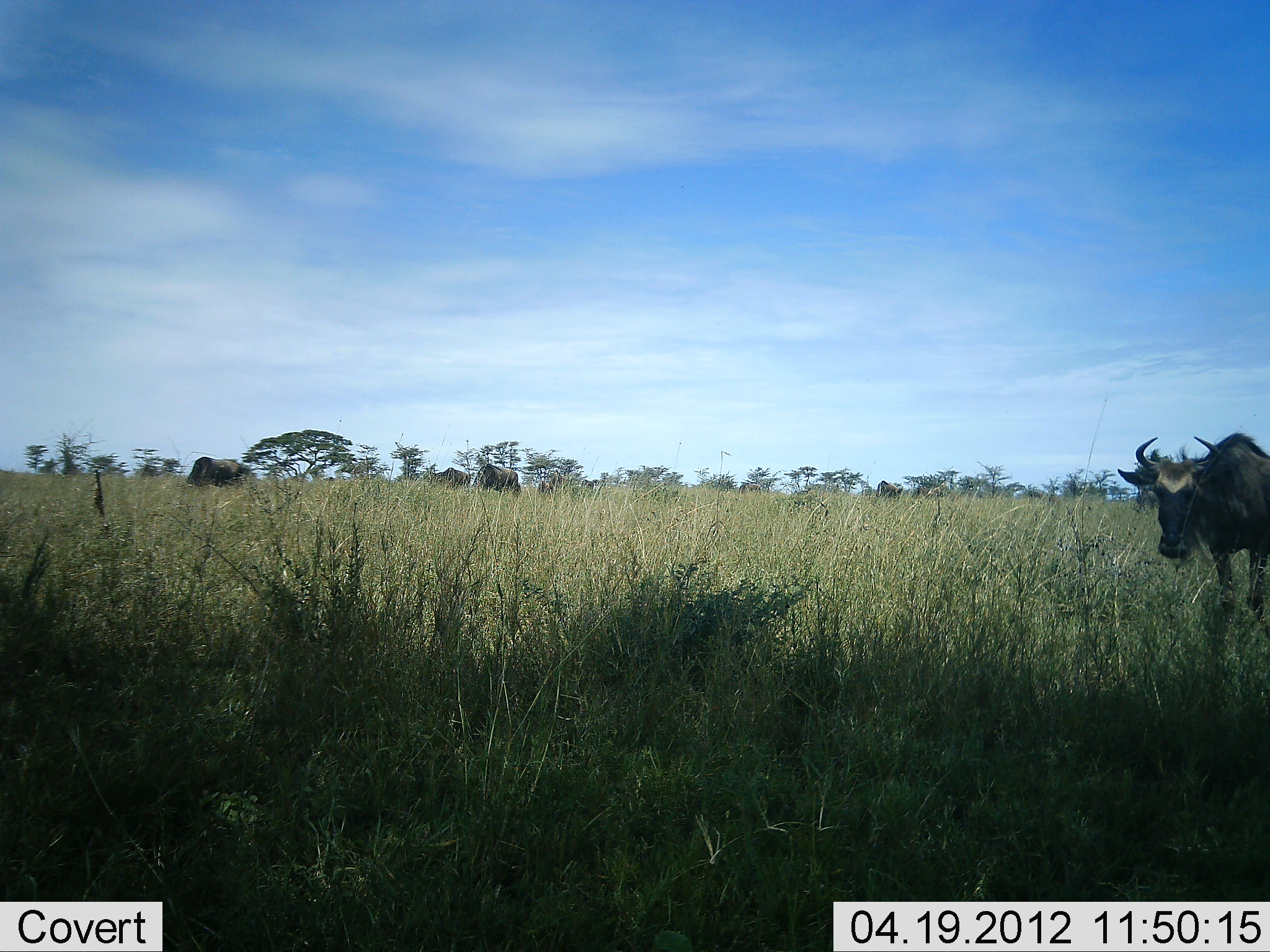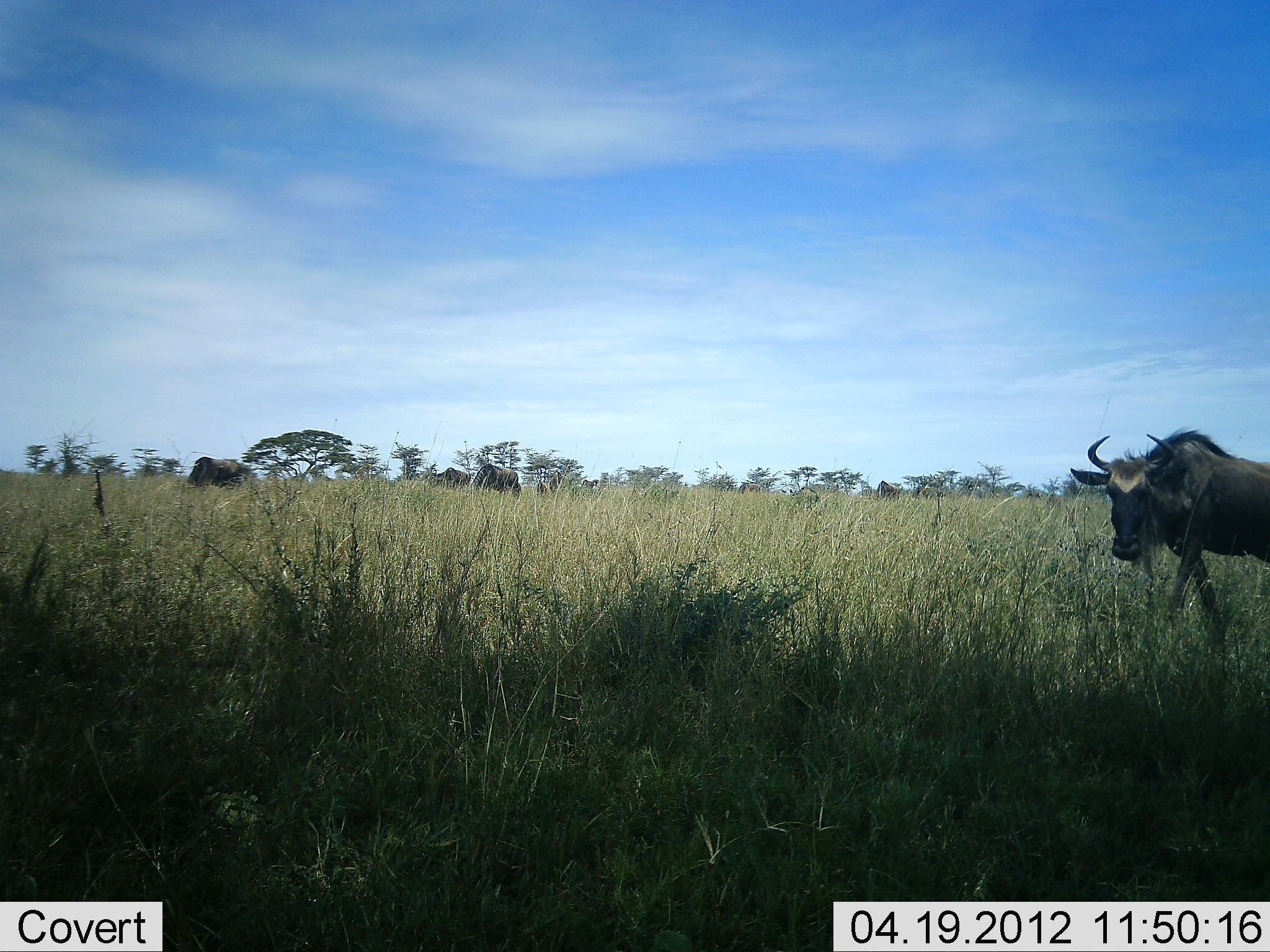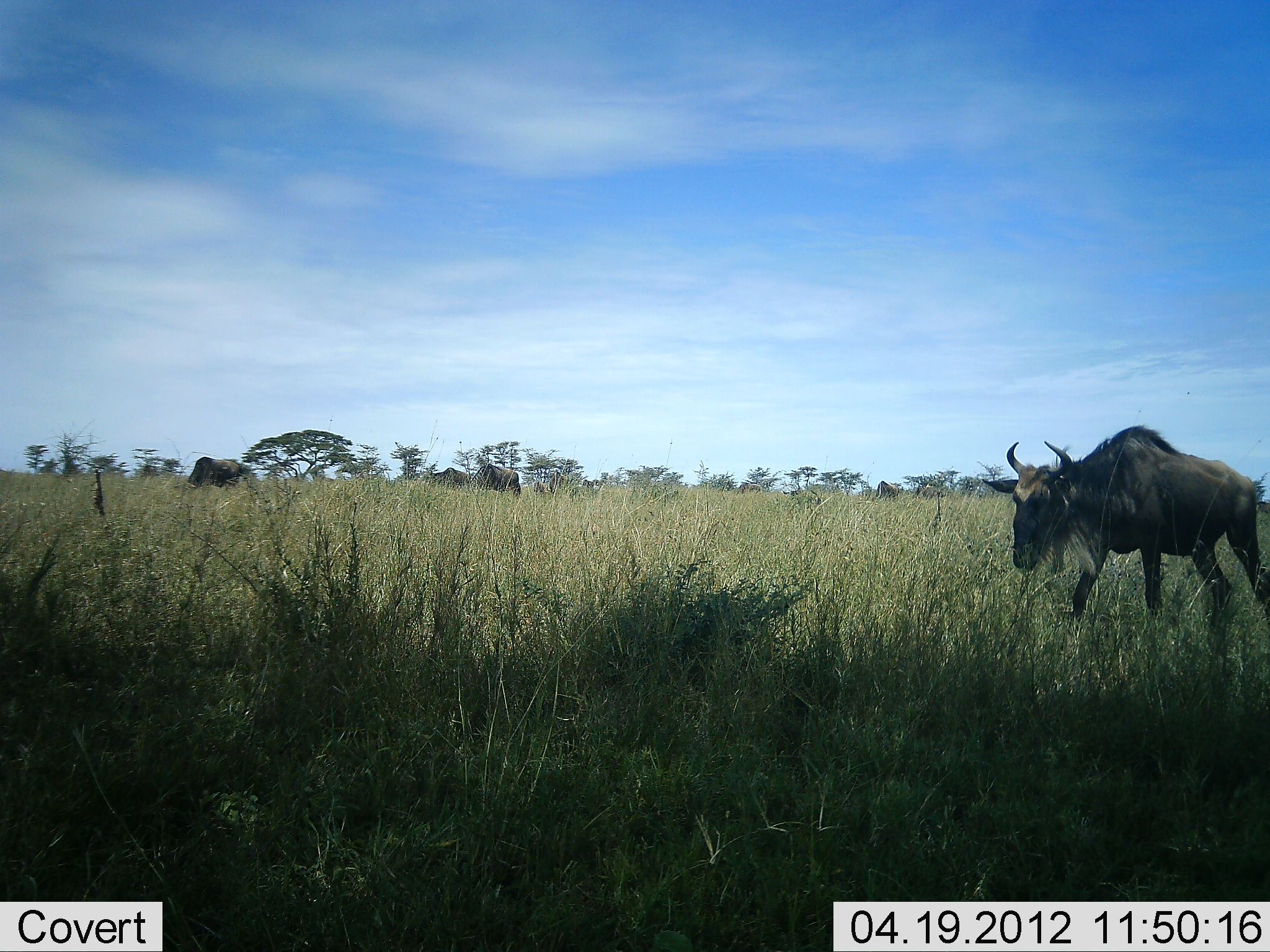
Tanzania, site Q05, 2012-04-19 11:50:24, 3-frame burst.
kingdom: Animalia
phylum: Chordata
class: Mammalia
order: Artiodactyla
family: Bovidae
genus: Connochaetes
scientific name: Connochaetes taurinus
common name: blue wildebeest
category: wildebeest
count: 5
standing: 38%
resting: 0%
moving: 85%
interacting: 4%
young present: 4%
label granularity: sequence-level